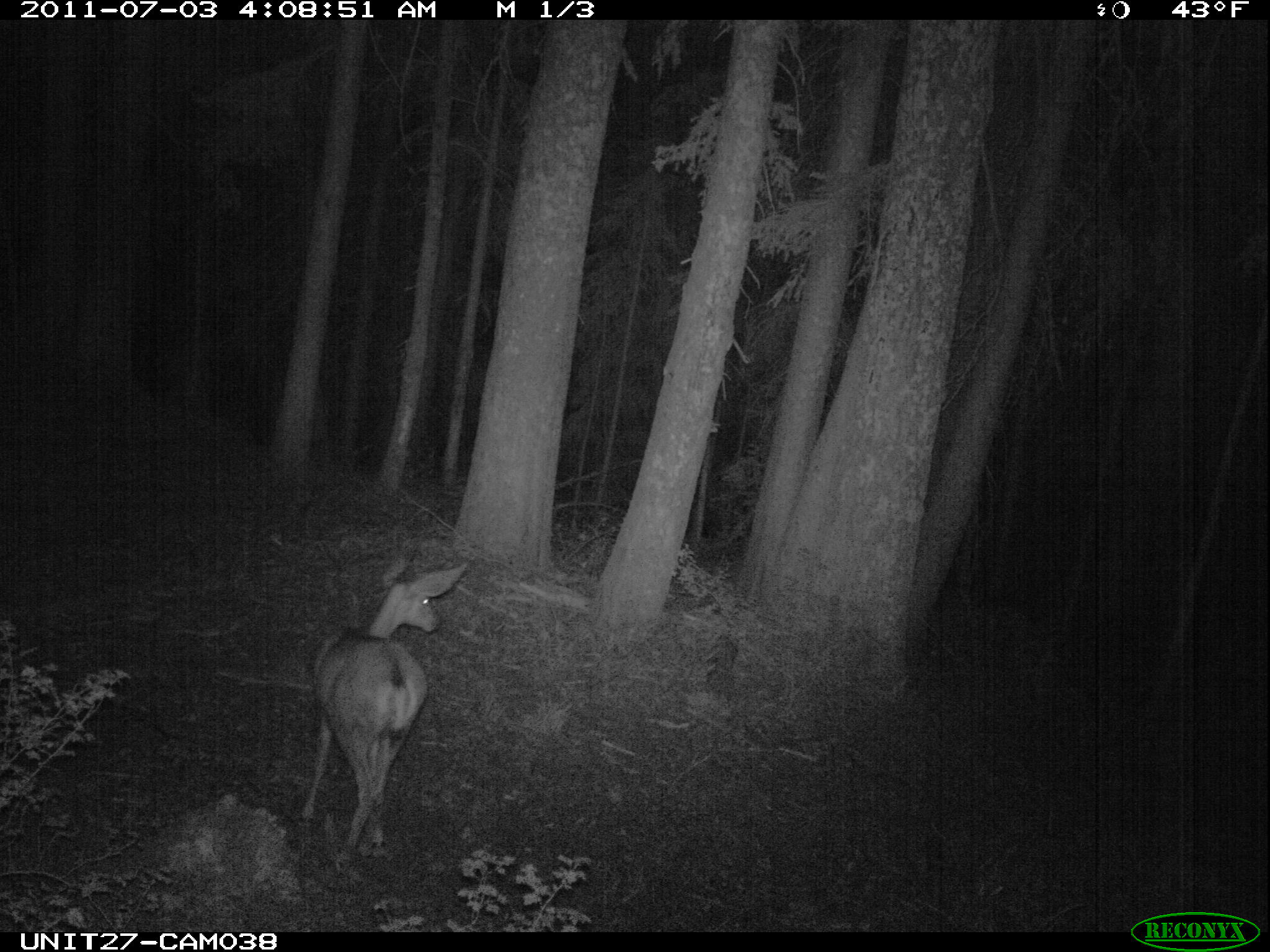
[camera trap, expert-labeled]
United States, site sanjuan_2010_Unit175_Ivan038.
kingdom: Animalia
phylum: Chordata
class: Mammalia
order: Artiodactyla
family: Cervidae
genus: Odocoileus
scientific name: Odocoileus hemionus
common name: mule deer